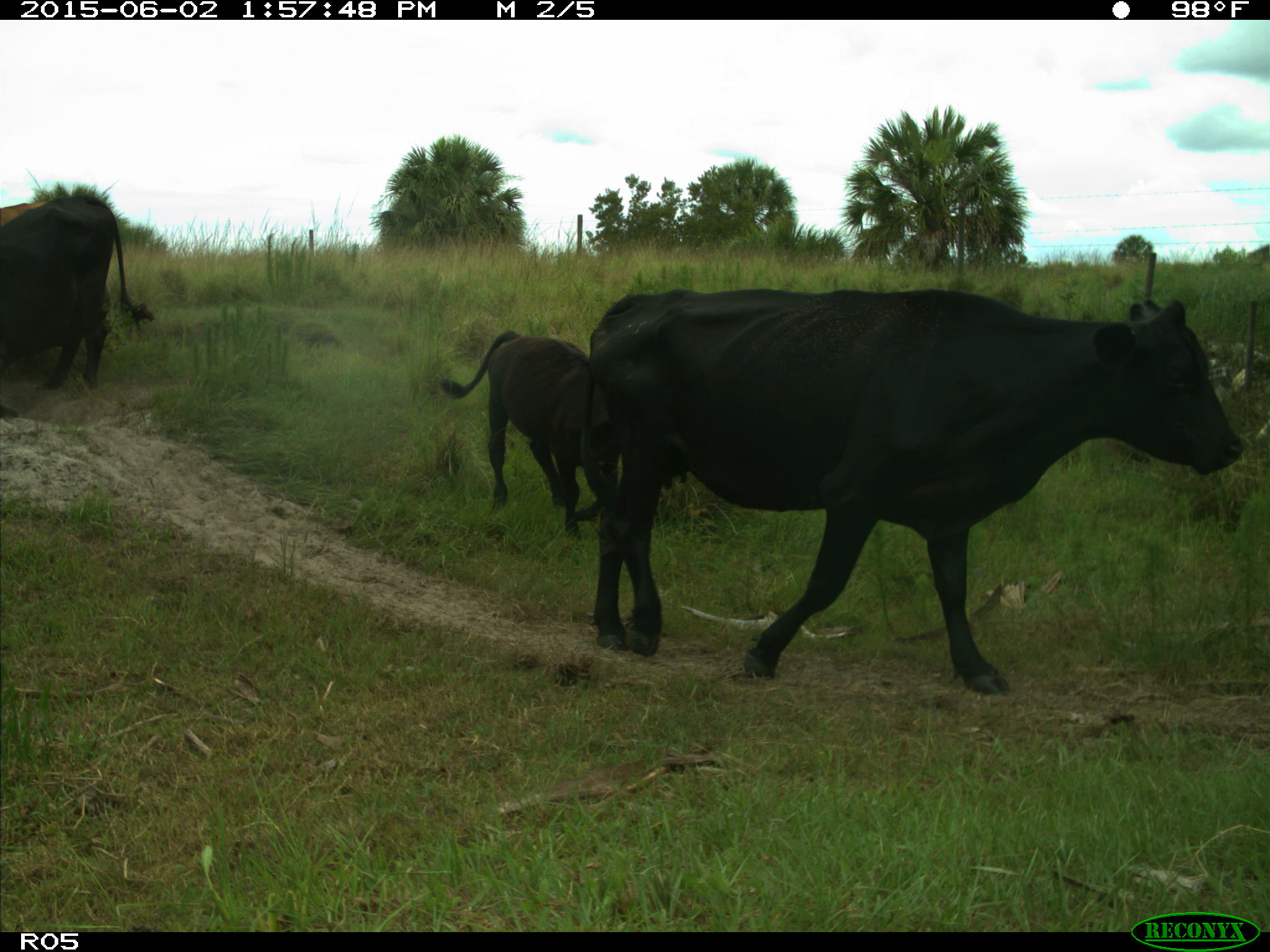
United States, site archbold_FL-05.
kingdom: Animalia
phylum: Chordata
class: Mammalia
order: Artiodactyla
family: Bovidae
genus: Bos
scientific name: Bos taurus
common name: domestic cow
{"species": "Bos taurus (domestic cow)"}